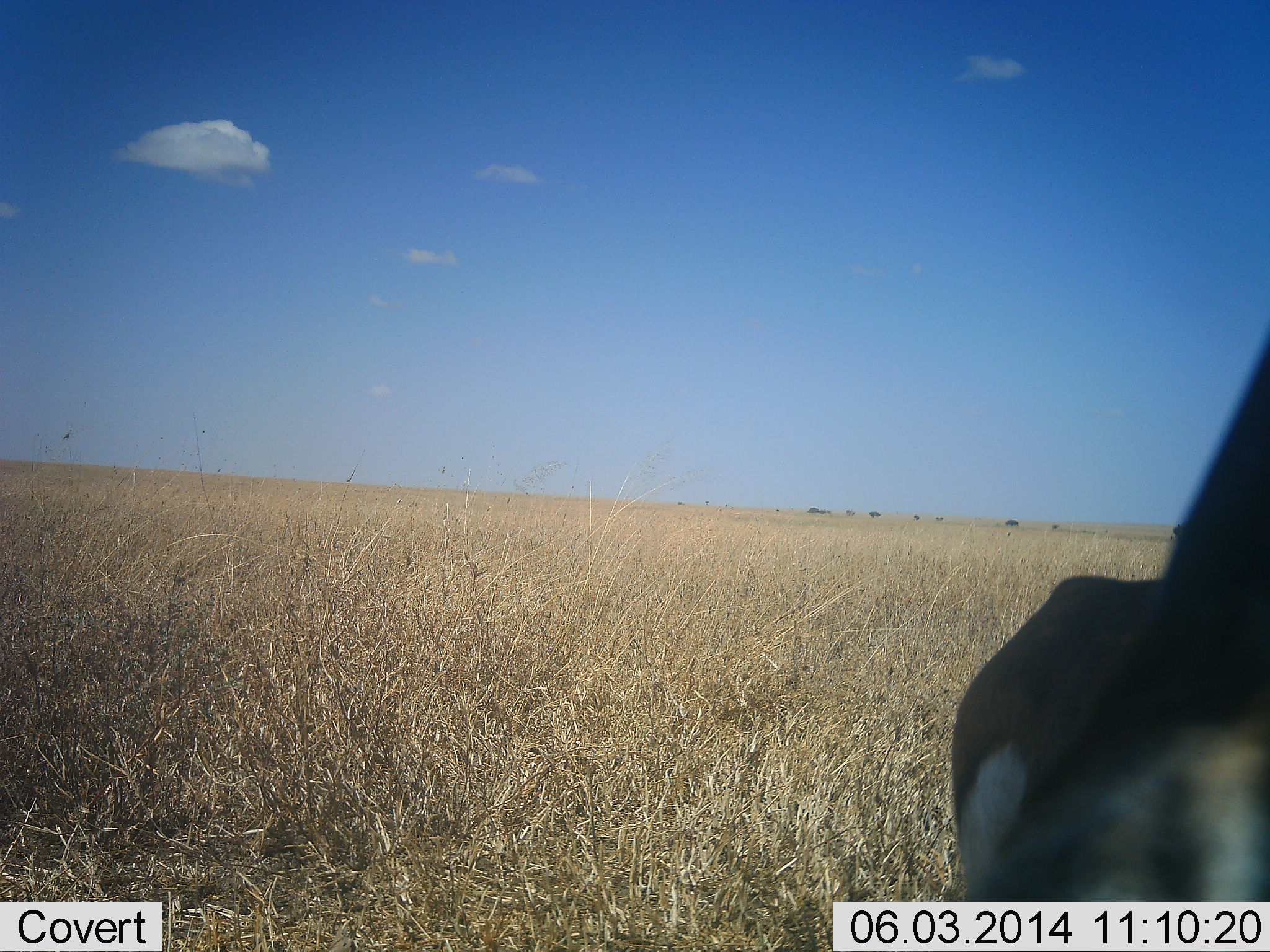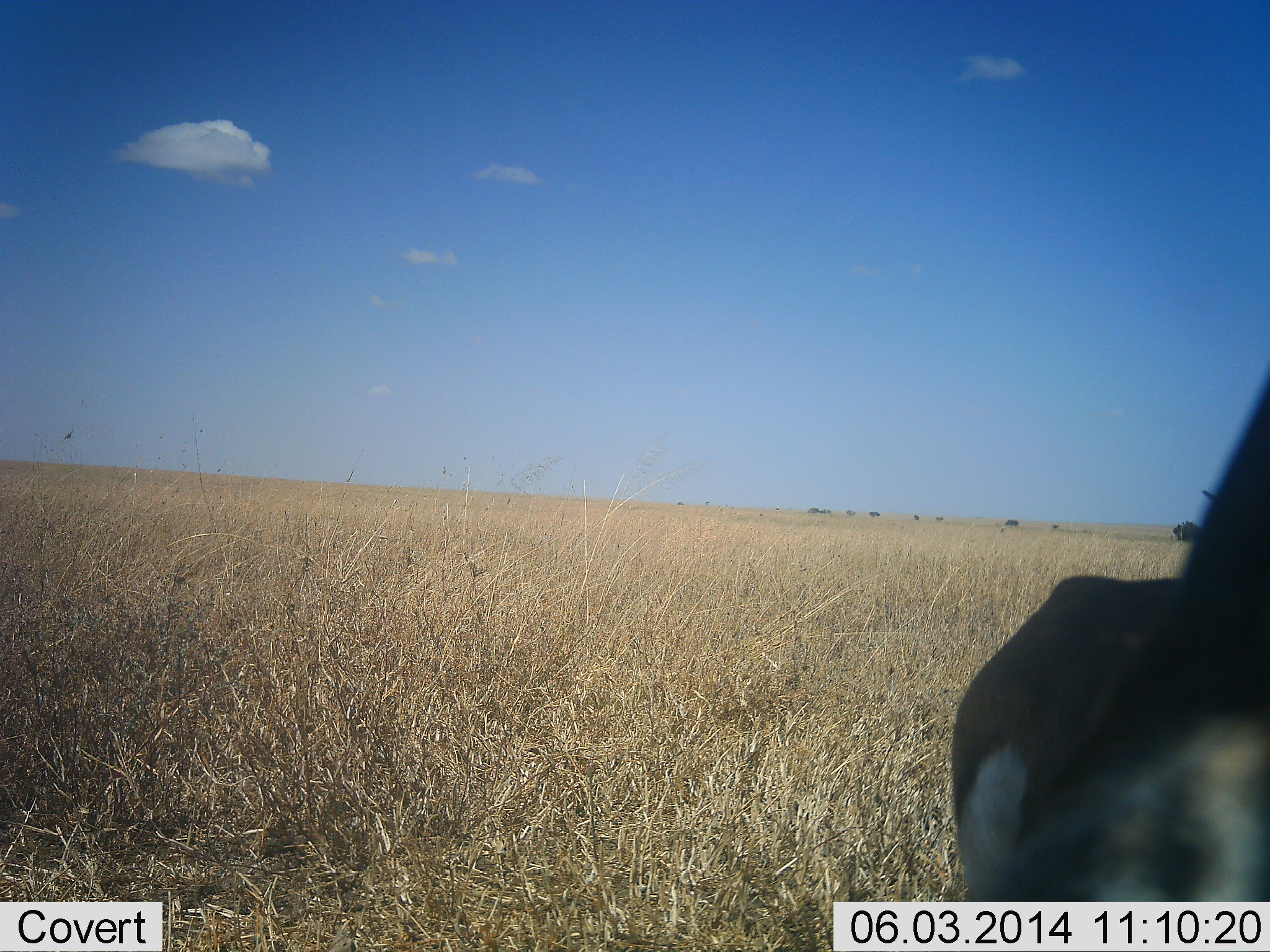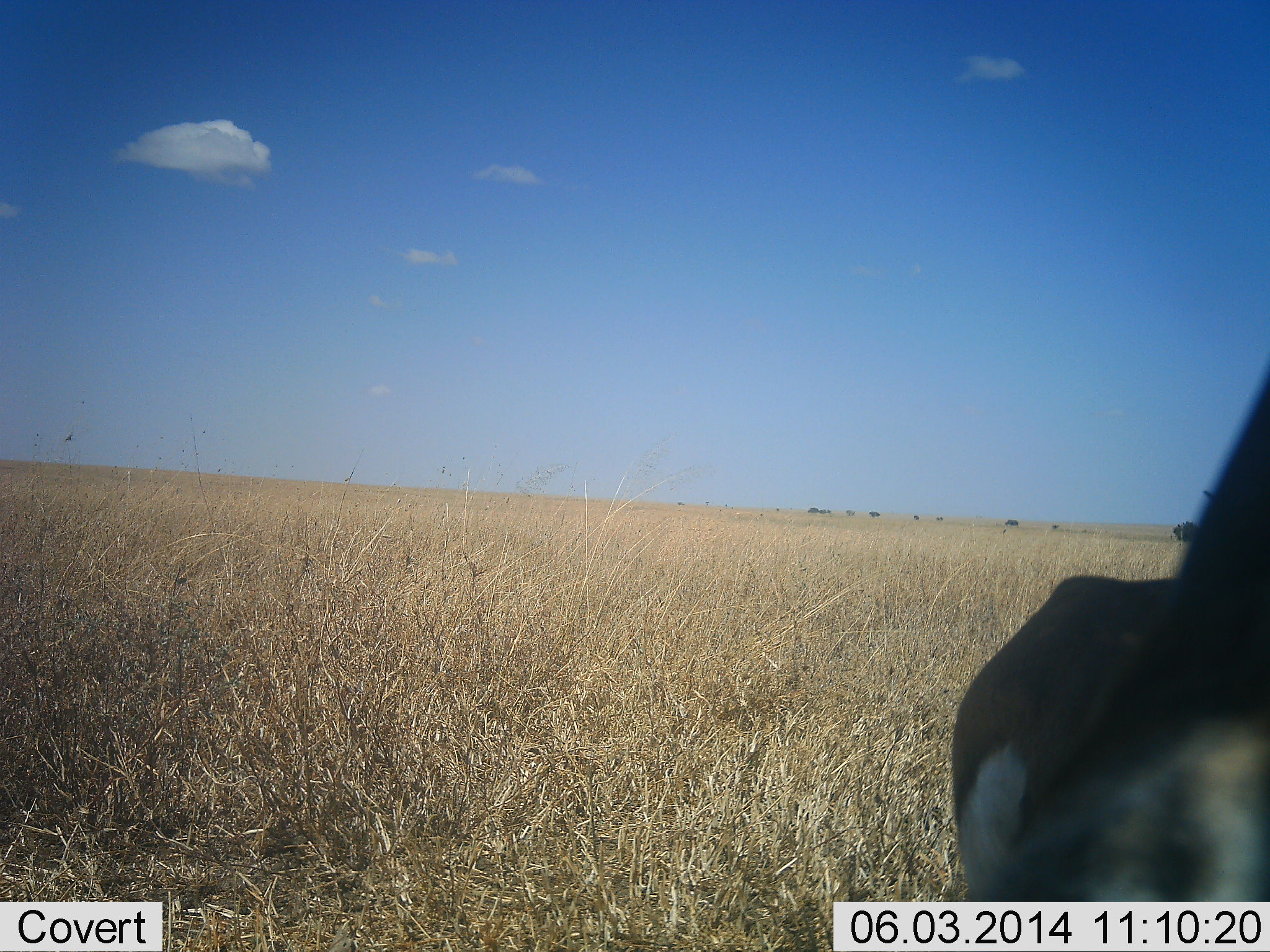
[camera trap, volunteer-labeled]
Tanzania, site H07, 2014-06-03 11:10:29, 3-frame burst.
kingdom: Animalia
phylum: Chordata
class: Mammalia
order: Artiodactyla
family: Bovidae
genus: Eudorcas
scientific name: Eudorcas thomsonii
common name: thomson's gazelle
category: gazellethomsons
Gazellethomsons (thomson's gazelle) (Eudorcas thomsonii), count 1. Behavior (volunteer vote fractions): standing 100%, resting 0%, moving 0%, interacting 0%. Young present (vote fraction): 0%. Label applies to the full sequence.